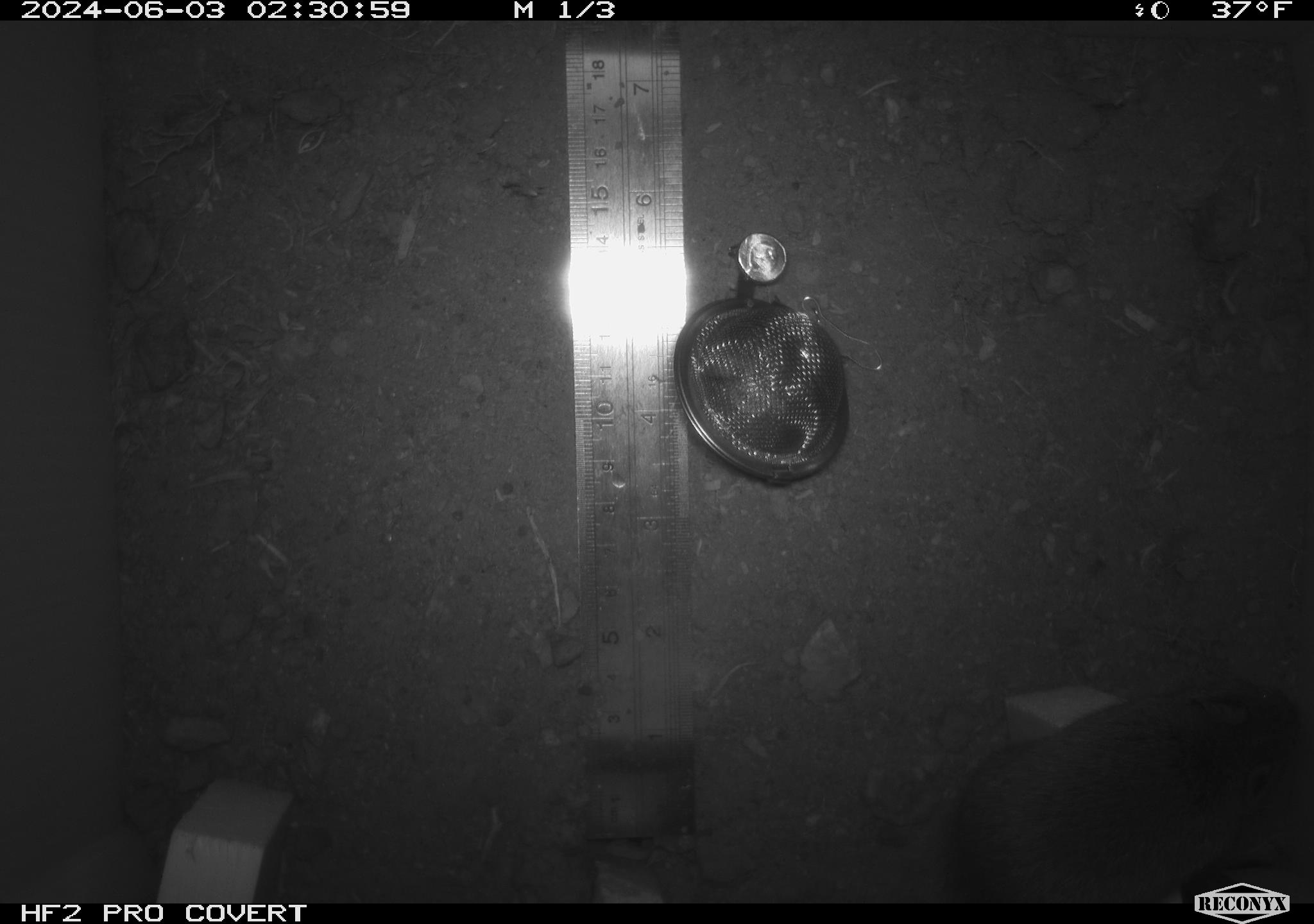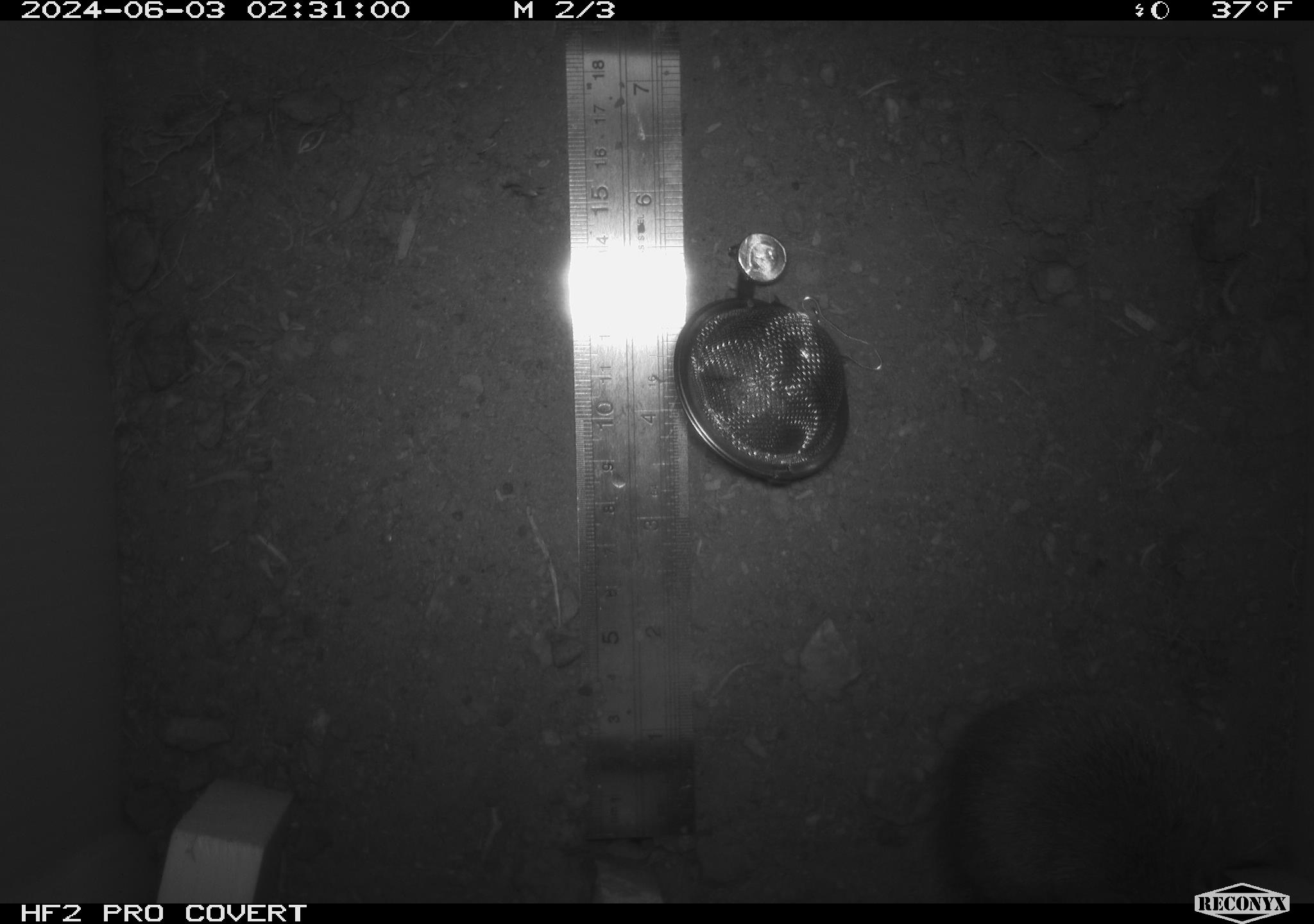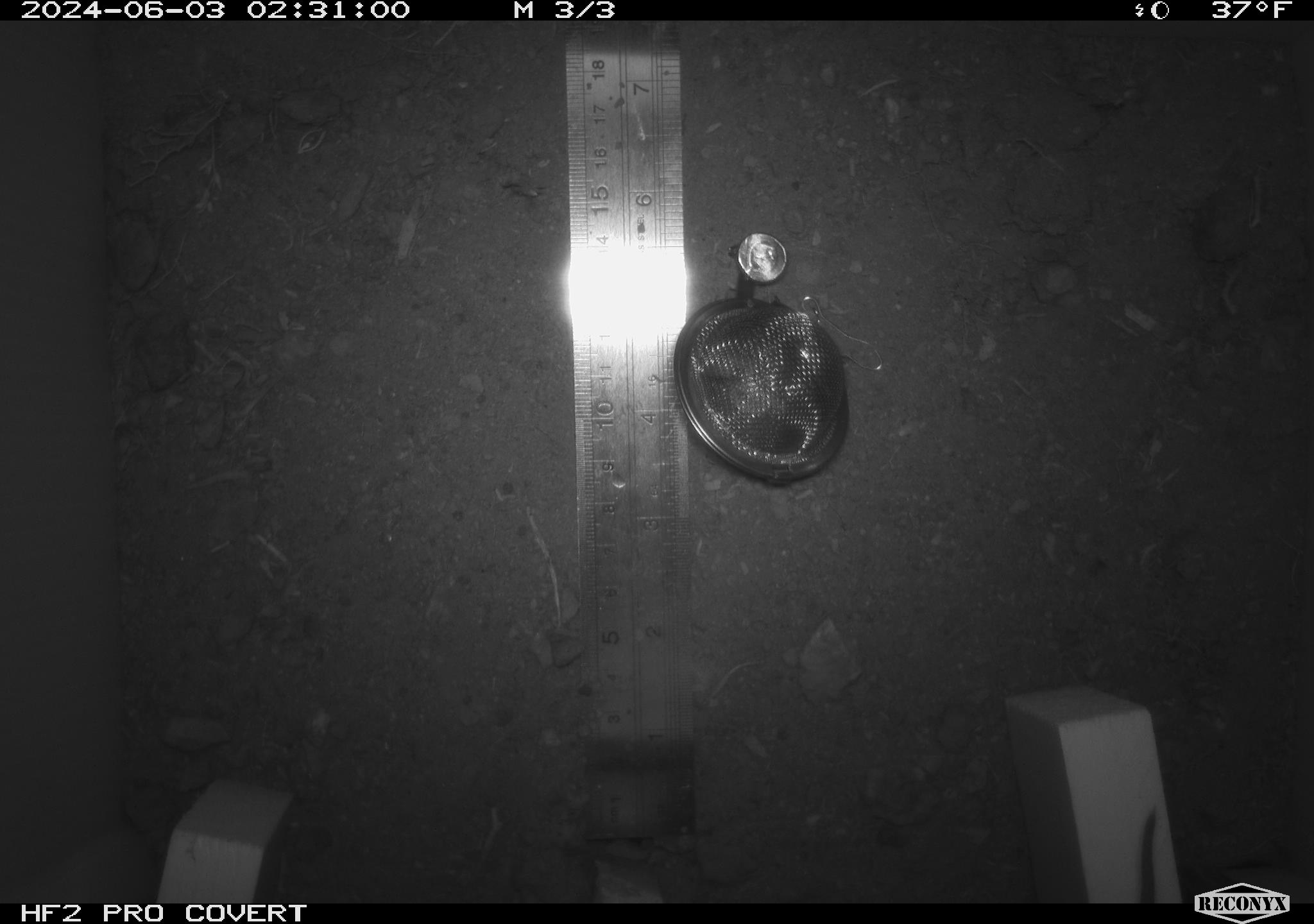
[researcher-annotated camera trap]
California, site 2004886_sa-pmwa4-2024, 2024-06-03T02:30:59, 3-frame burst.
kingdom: Animalia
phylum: Chordata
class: Mammalia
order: Rodentia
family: Cricetidae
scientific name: Arvicolinae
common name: voles, lemmings, and muskrats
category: arvicolinae subfamily